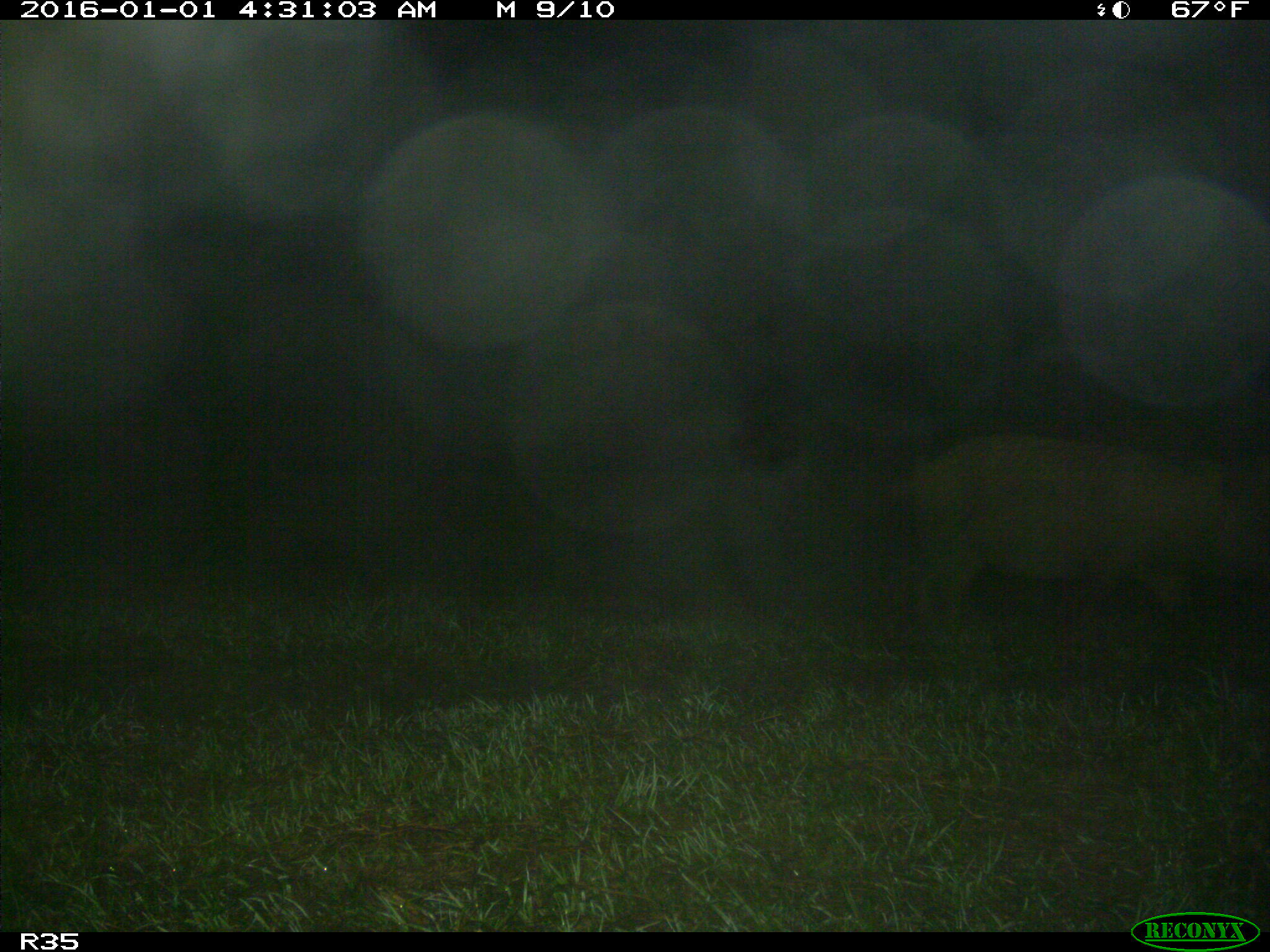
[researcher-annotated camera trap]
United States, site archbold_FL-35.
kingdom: Animalia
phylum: Chordata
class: Mammalia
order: Artiodactyla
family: Suidae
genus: Sus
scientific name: Sus scrofa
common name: wild boar